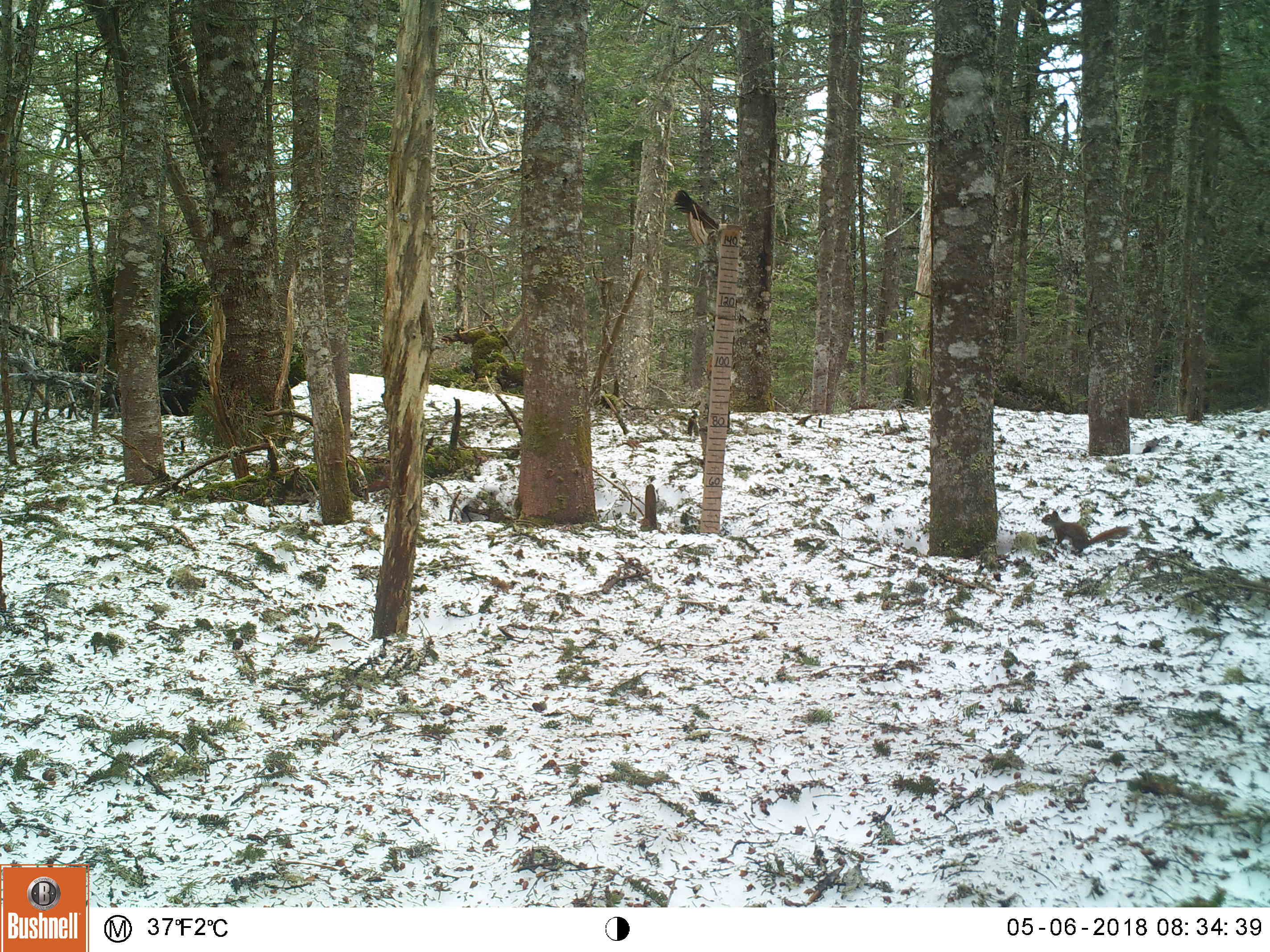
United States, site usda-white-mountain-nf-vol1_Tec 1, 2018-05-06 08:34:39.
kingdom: Animalia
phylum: Chordata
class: Mammalia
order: Rodentia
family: Sciuridae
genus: Tamiasciurus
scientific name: Tamiasciurus hudsonicus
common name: red squirrel